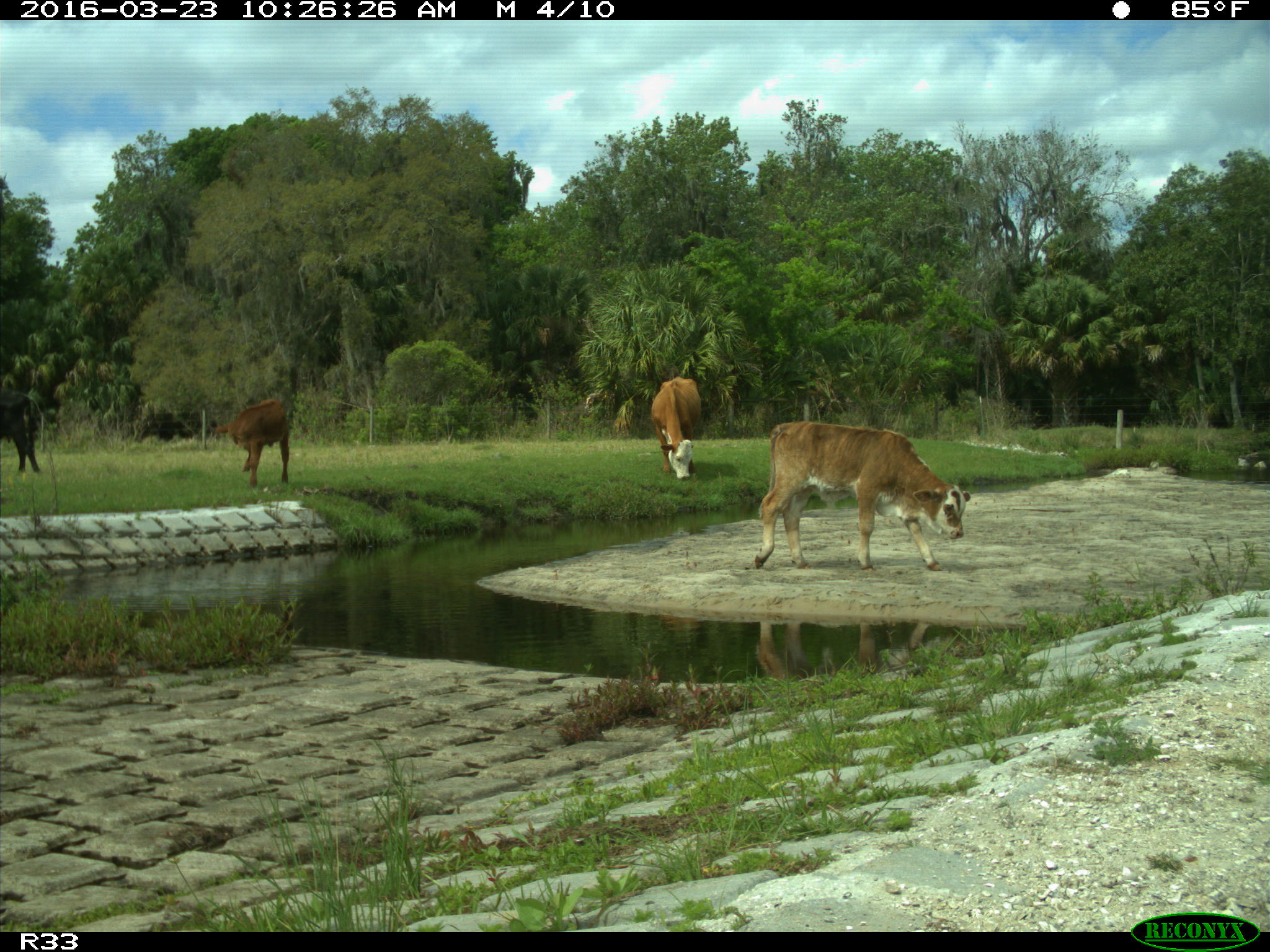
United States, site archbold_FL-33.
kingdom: Animalia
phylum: Chordata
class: Mammalia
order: Artiodactyla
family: Bovidae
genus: Bos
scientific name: Bos taurus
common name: domestic cow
Bos taurus (domestic cow).